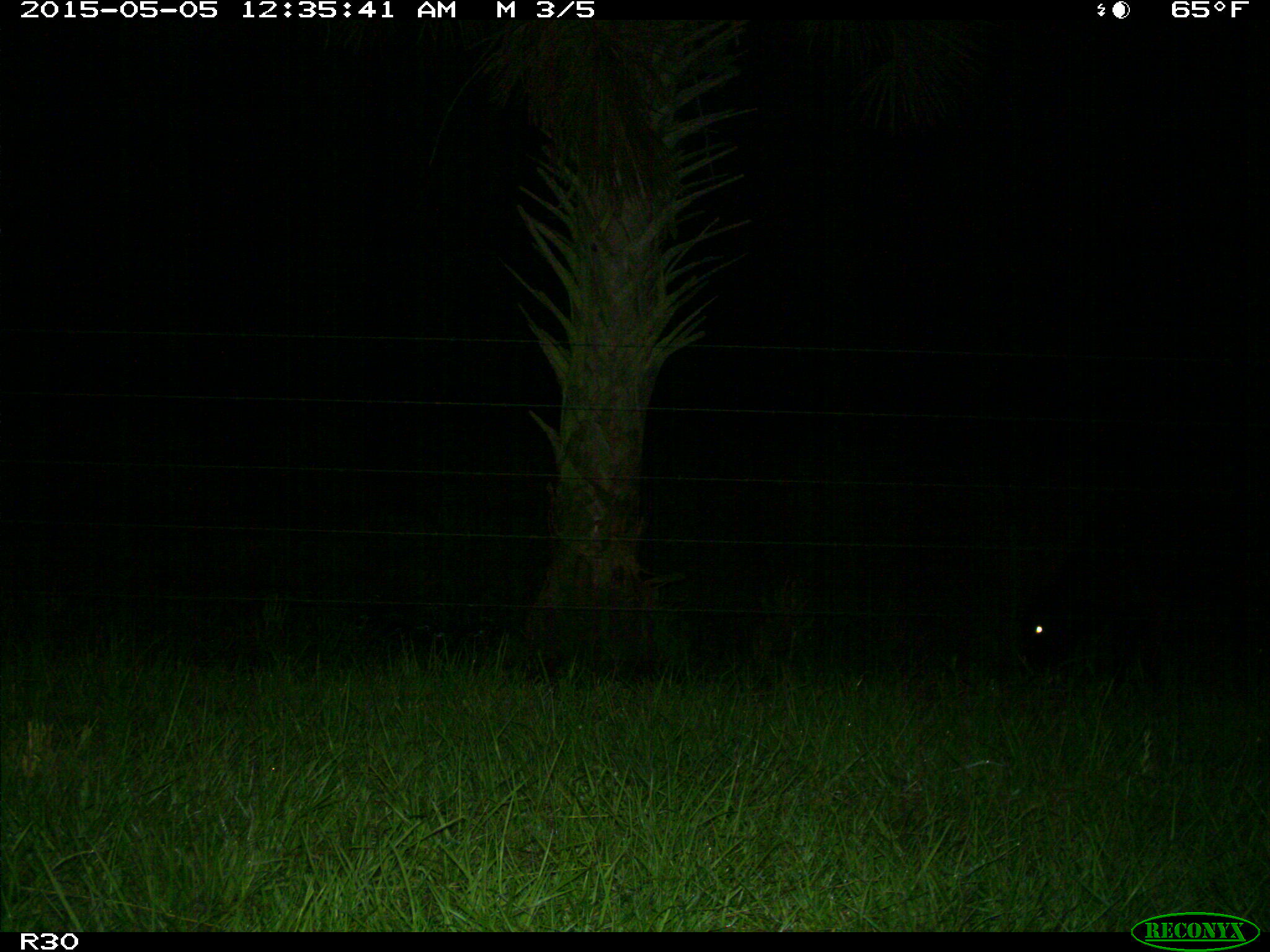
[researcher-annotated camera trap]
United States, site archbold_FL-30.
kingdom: Animalia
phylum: Chordata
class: Mammalia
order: Artiodactyla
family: Bovidae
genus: Bos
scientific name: Bos taurus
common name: domestic cow